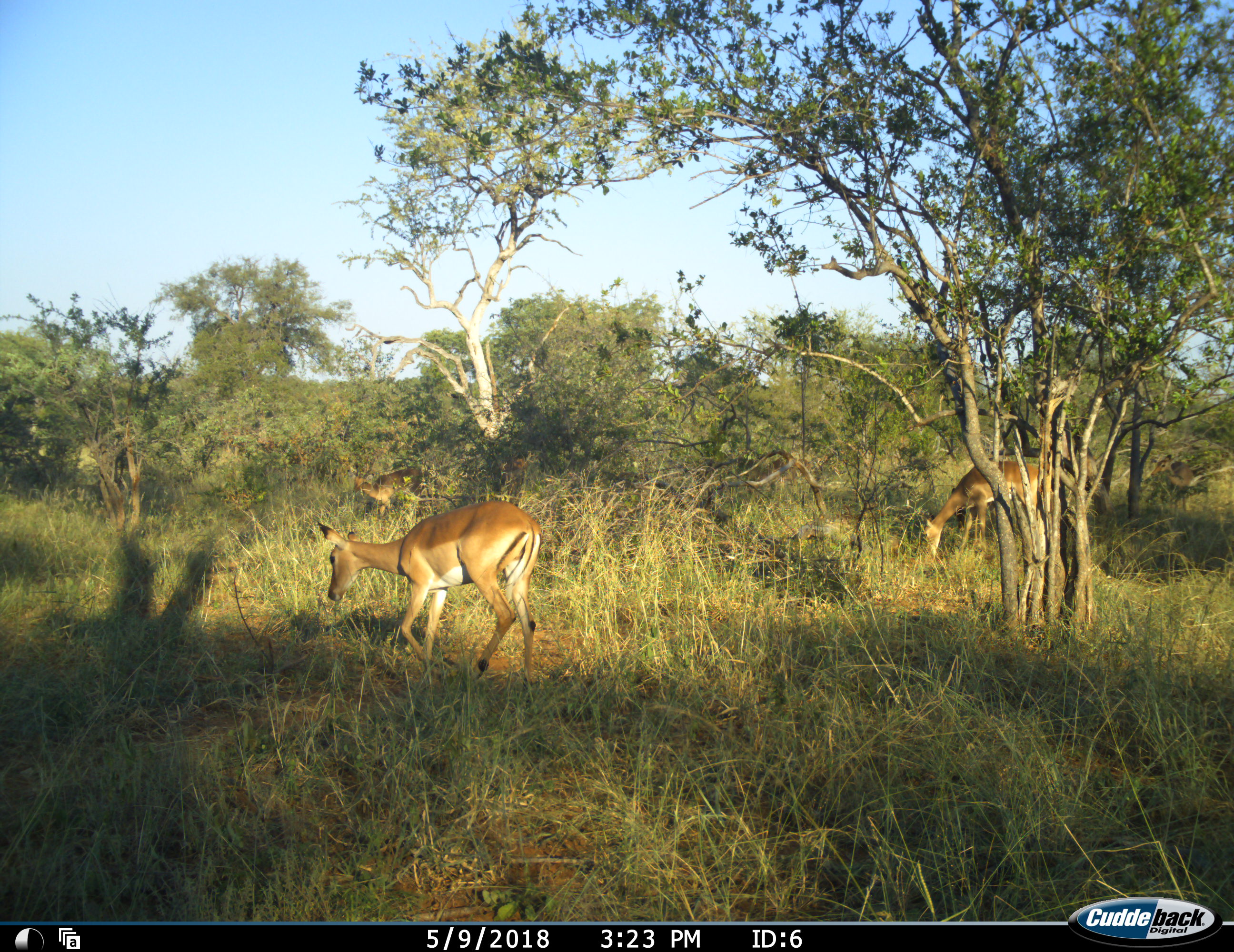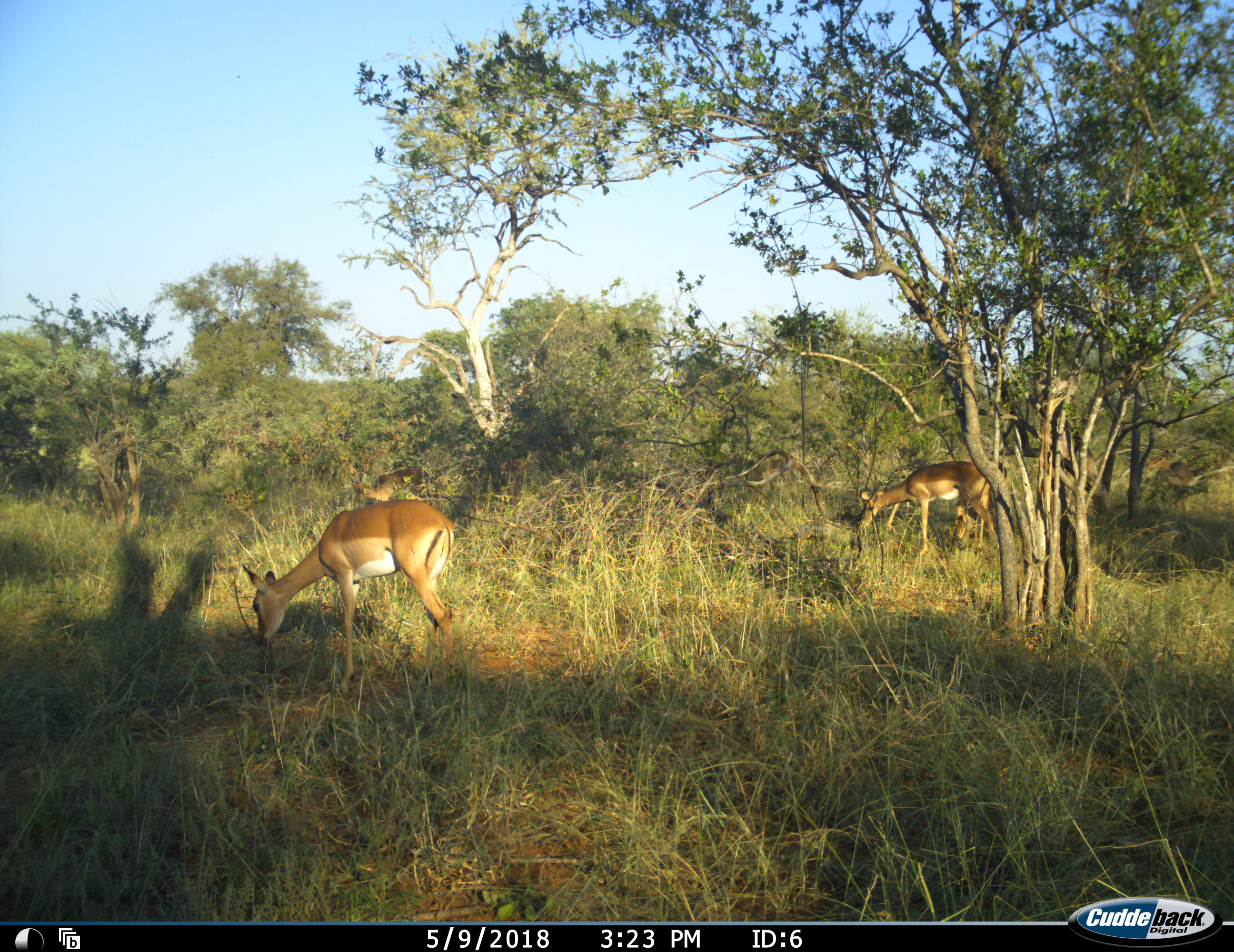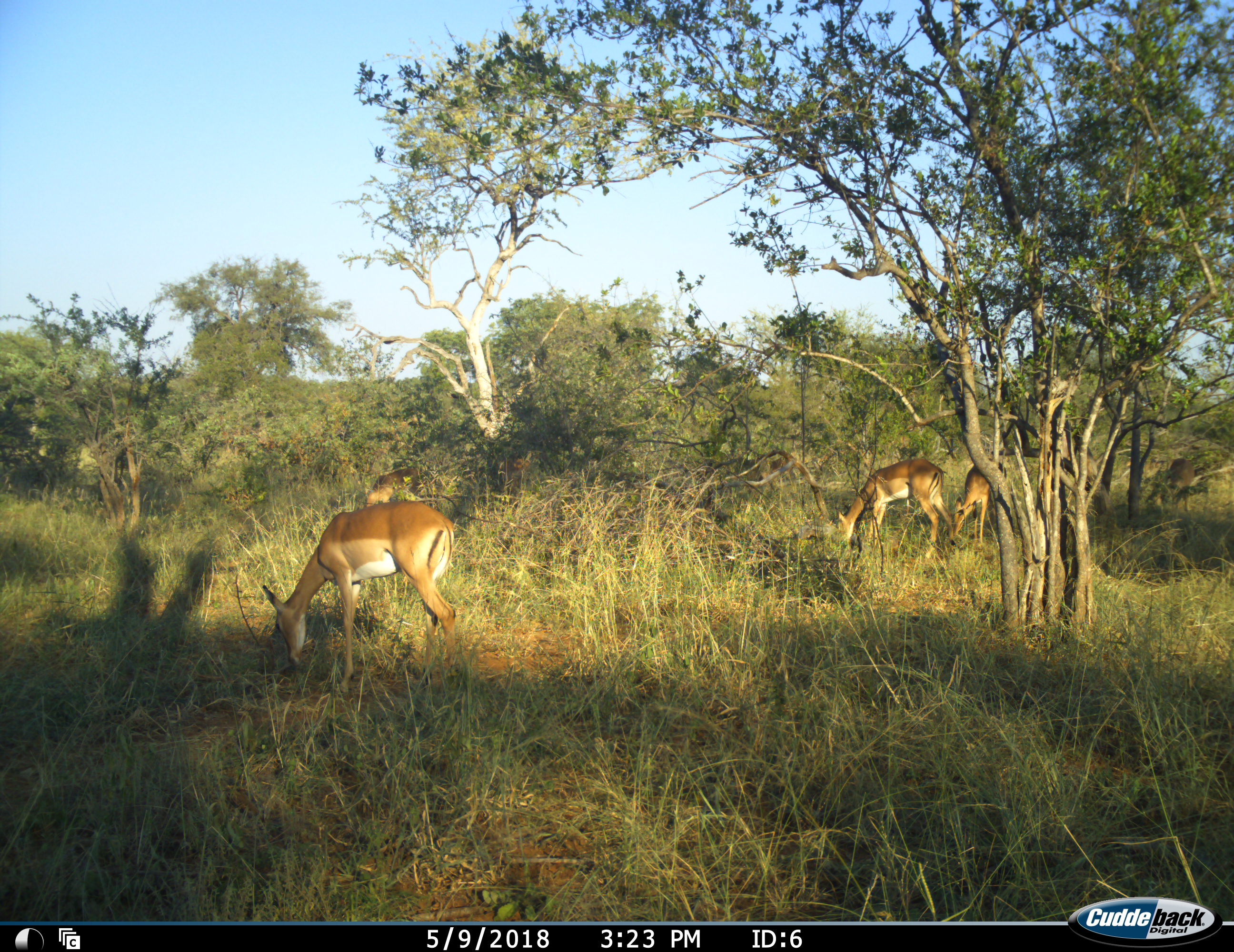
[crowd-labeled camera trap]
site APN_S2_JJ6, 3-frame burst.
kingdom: Animalia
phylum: Chordata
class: Mammalia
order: Artiodactyla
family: Bovidae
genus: Aepyceros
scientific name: Aepyceros melampus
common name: impala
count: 6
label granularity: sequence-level